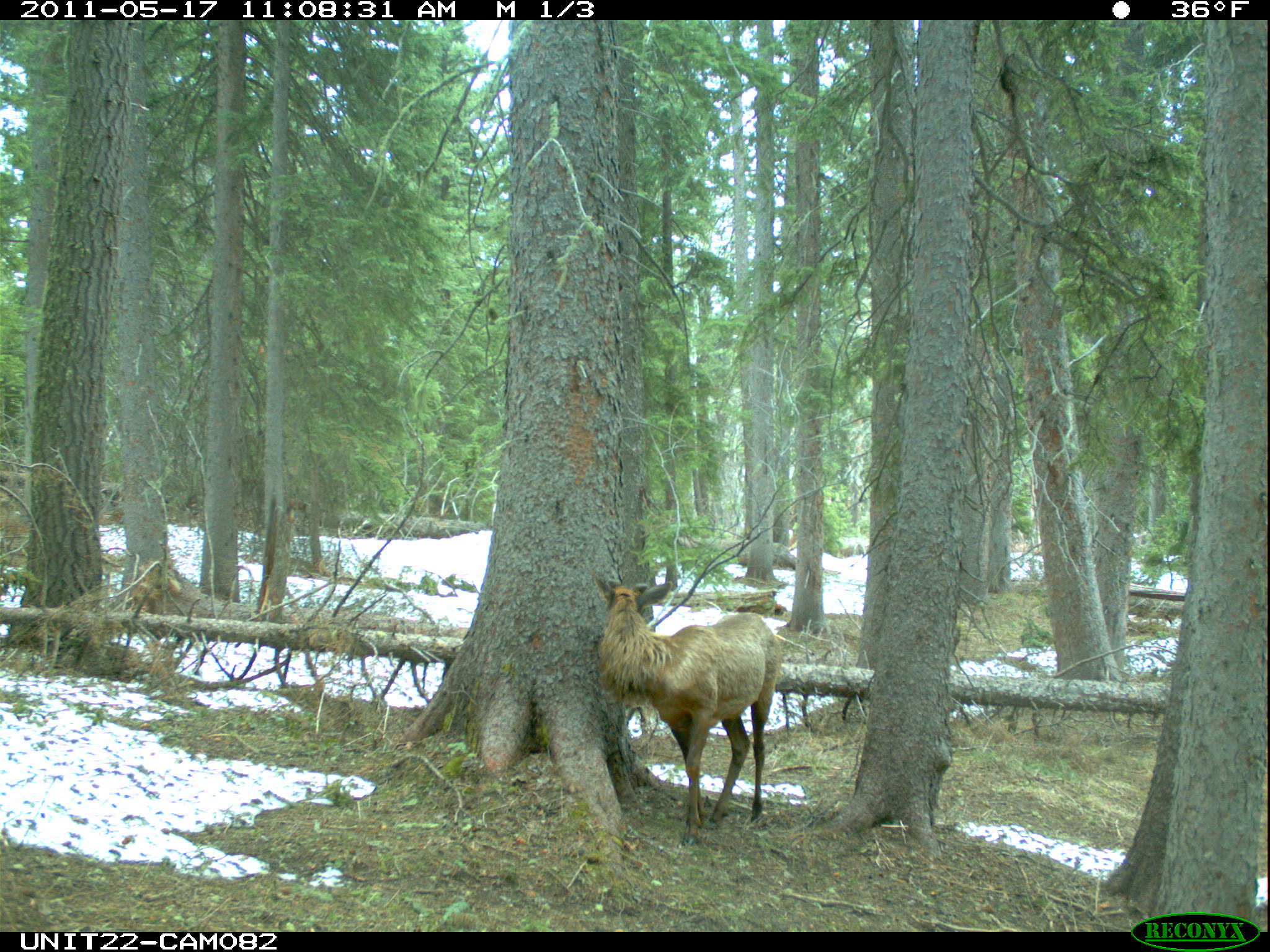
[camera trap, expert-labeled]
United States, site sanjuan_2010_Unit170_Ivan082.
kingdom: Animalia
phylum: Chordata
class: Mammalia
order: Artiodactyla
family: Cervidae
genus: Cervus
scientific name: Cervus elaphus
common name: red deer